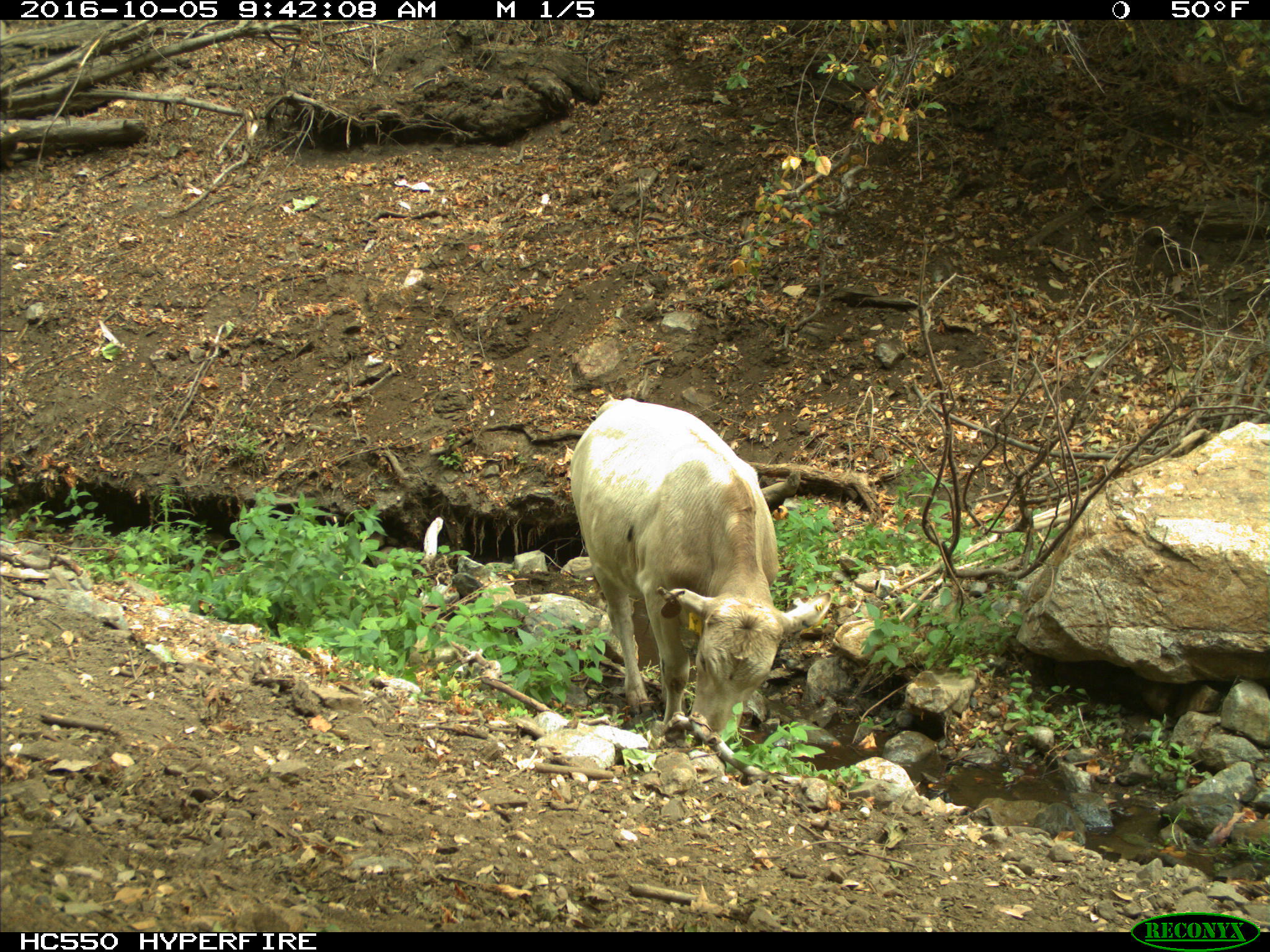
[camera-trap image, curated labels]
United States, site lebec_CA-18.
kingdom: Animalia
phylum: Chordata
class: Mammalia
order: Artiodactyla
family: Bovidae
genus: Bos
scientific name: Bos taurus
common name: domestic cow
Bos taurus (domestic cow).